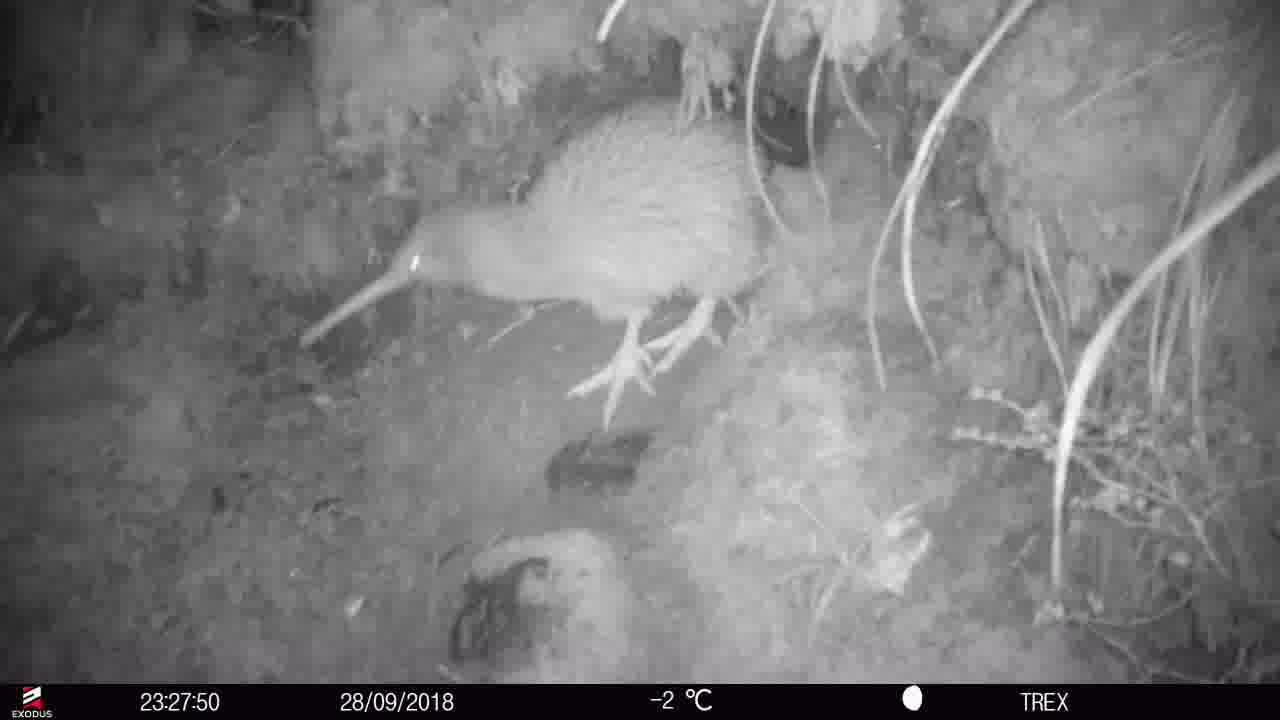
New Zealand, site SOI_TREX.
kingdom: Animalia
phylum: Chordata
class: Aves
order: Apterygiformes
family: Apterygidae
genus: Apteryx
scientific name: Apteryx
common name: kiwi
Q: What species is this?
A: Kiwi (Apteryx).